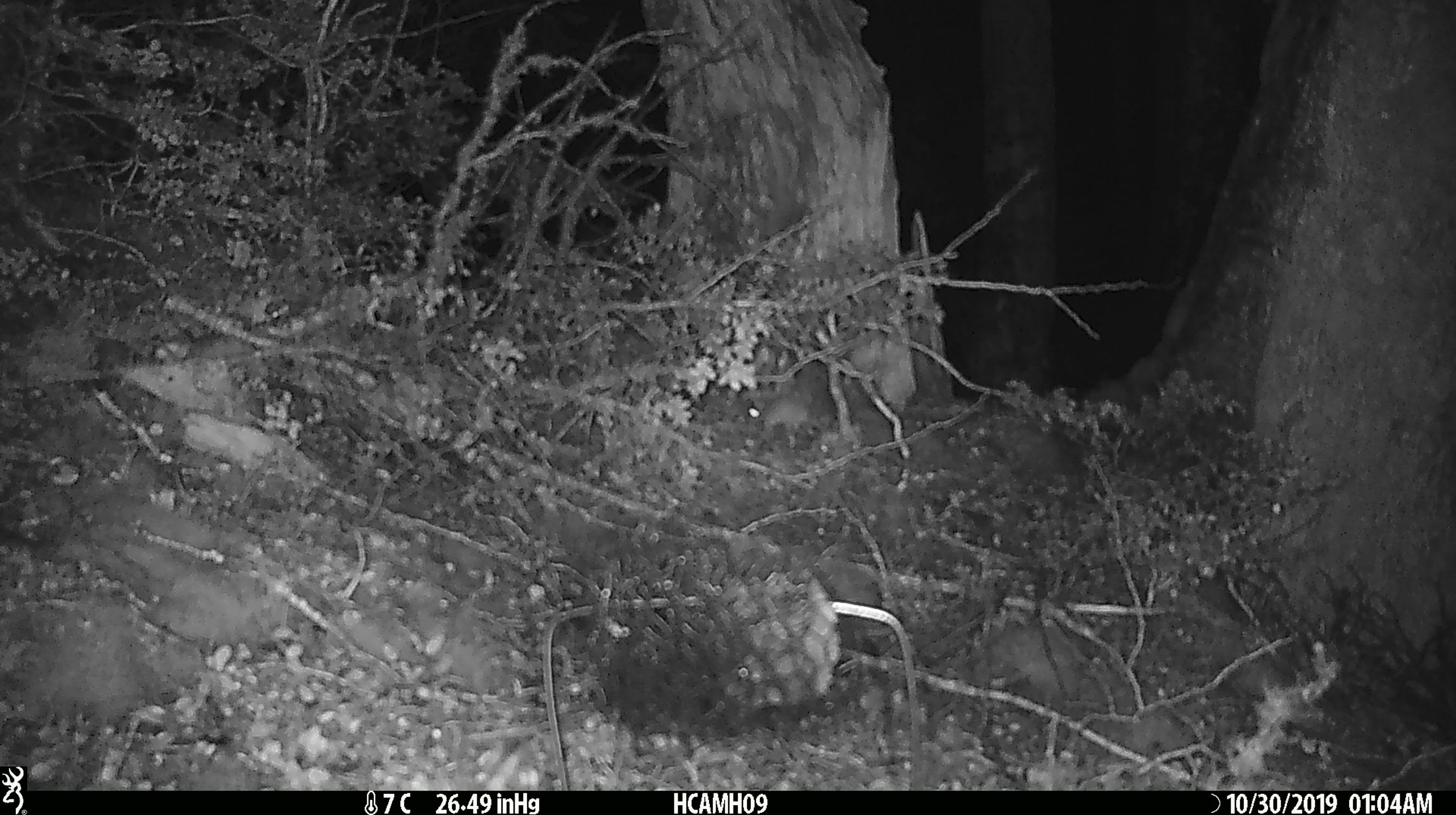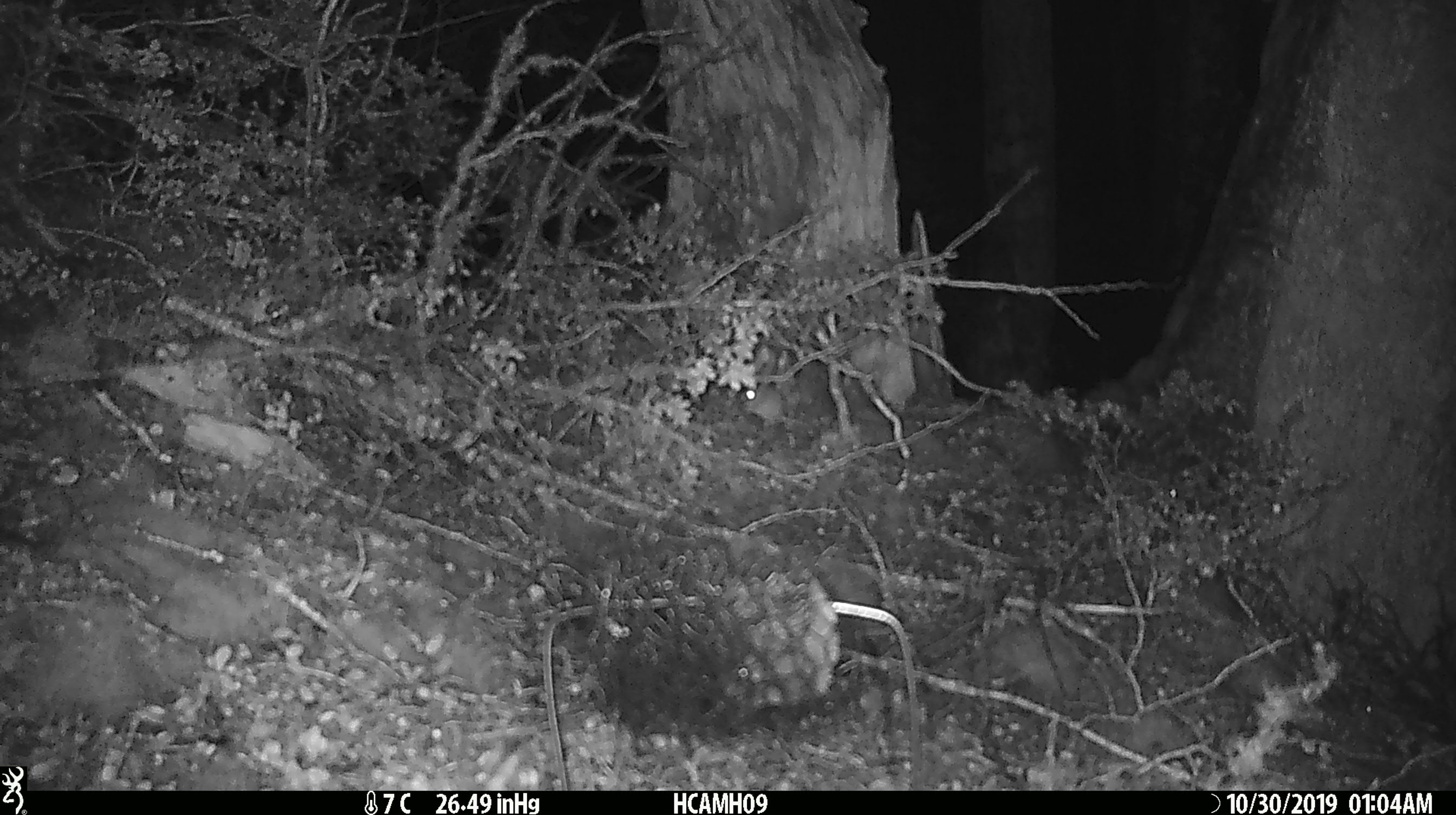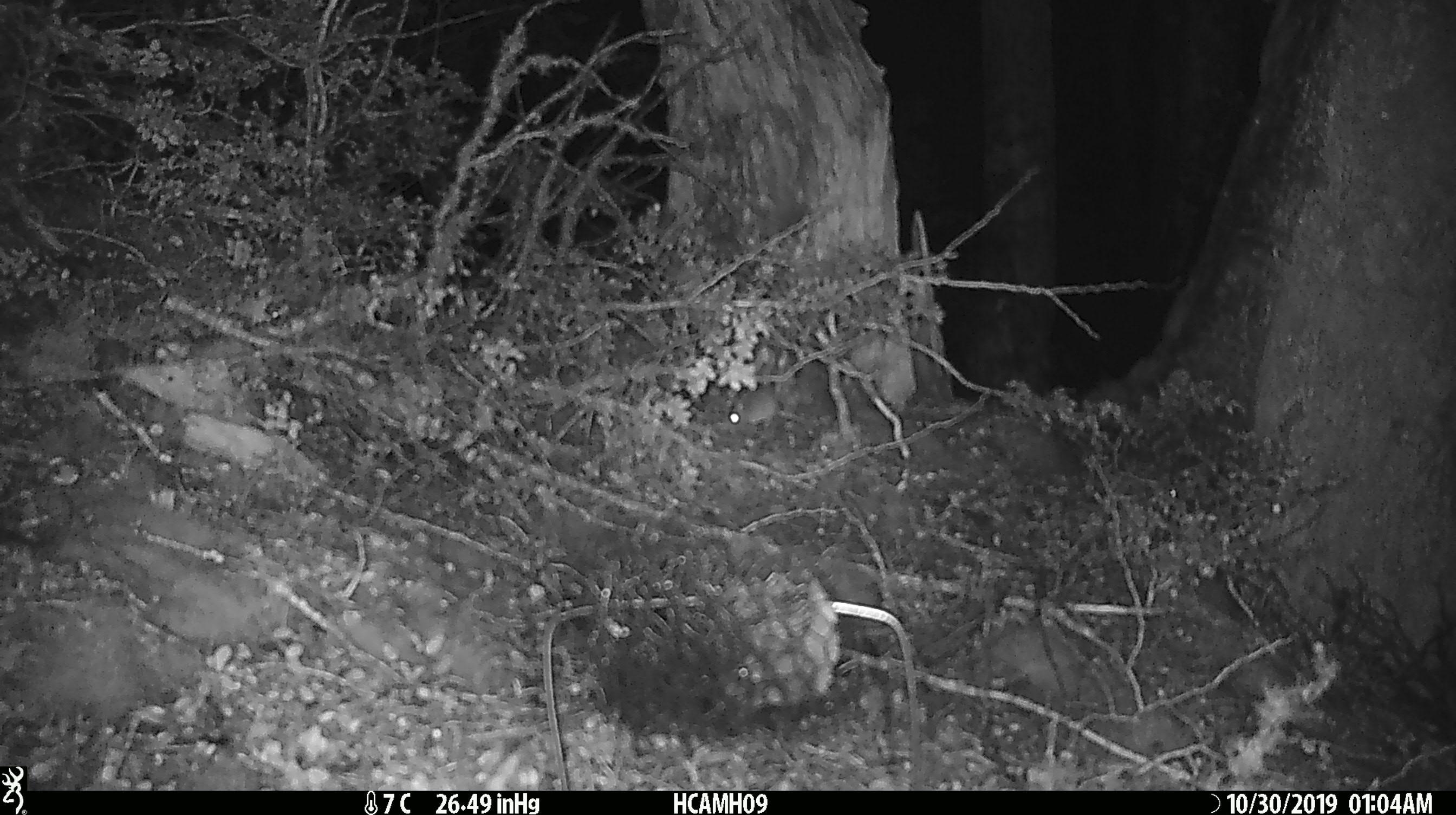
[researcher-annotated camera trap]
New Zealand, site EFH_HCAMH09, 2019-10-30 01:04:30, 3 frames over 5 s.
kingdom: Animalia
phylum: Chordata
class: Mammalia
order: Rodentia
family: Muridae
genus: Mus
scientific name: Mus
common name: mouse